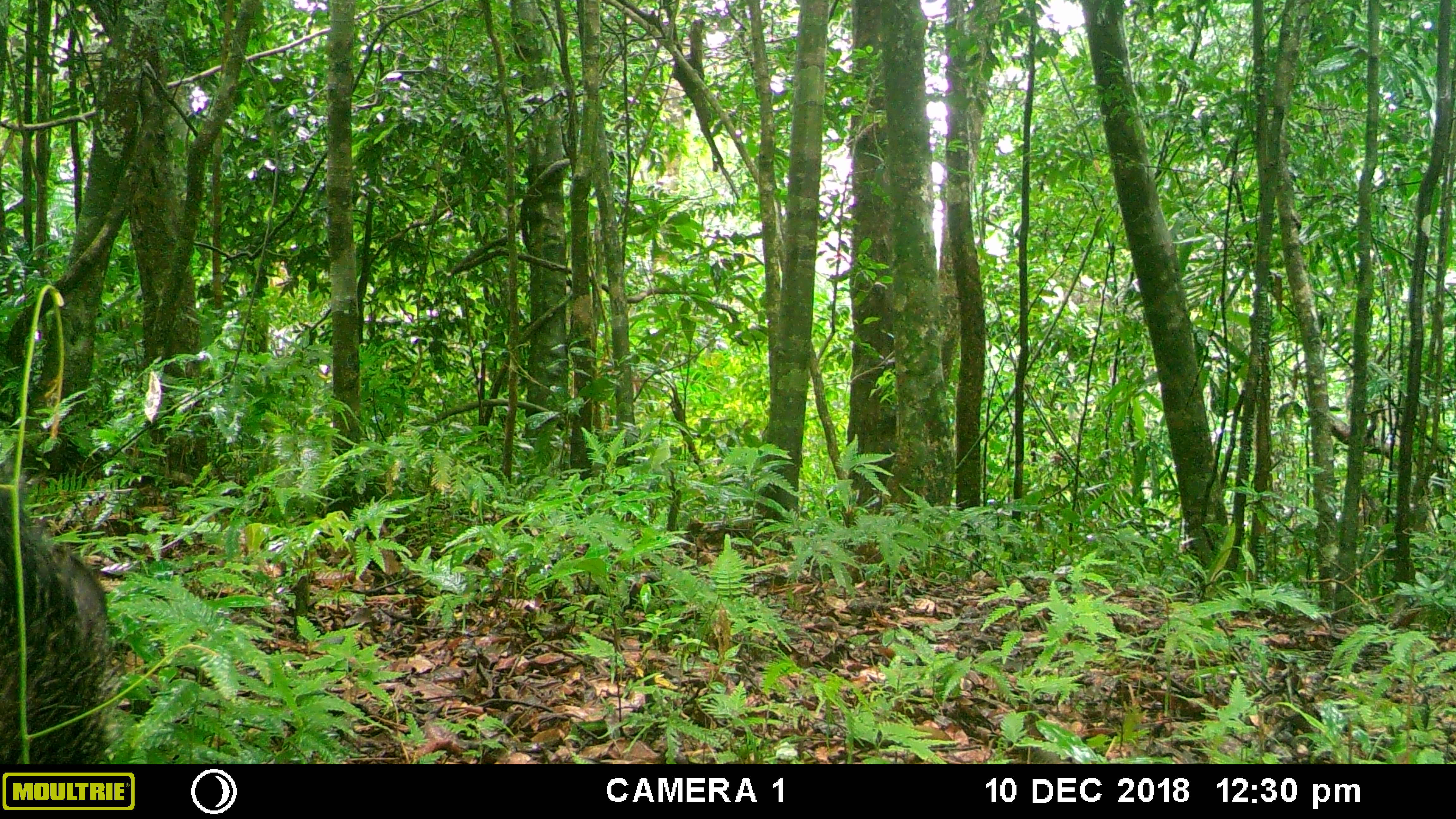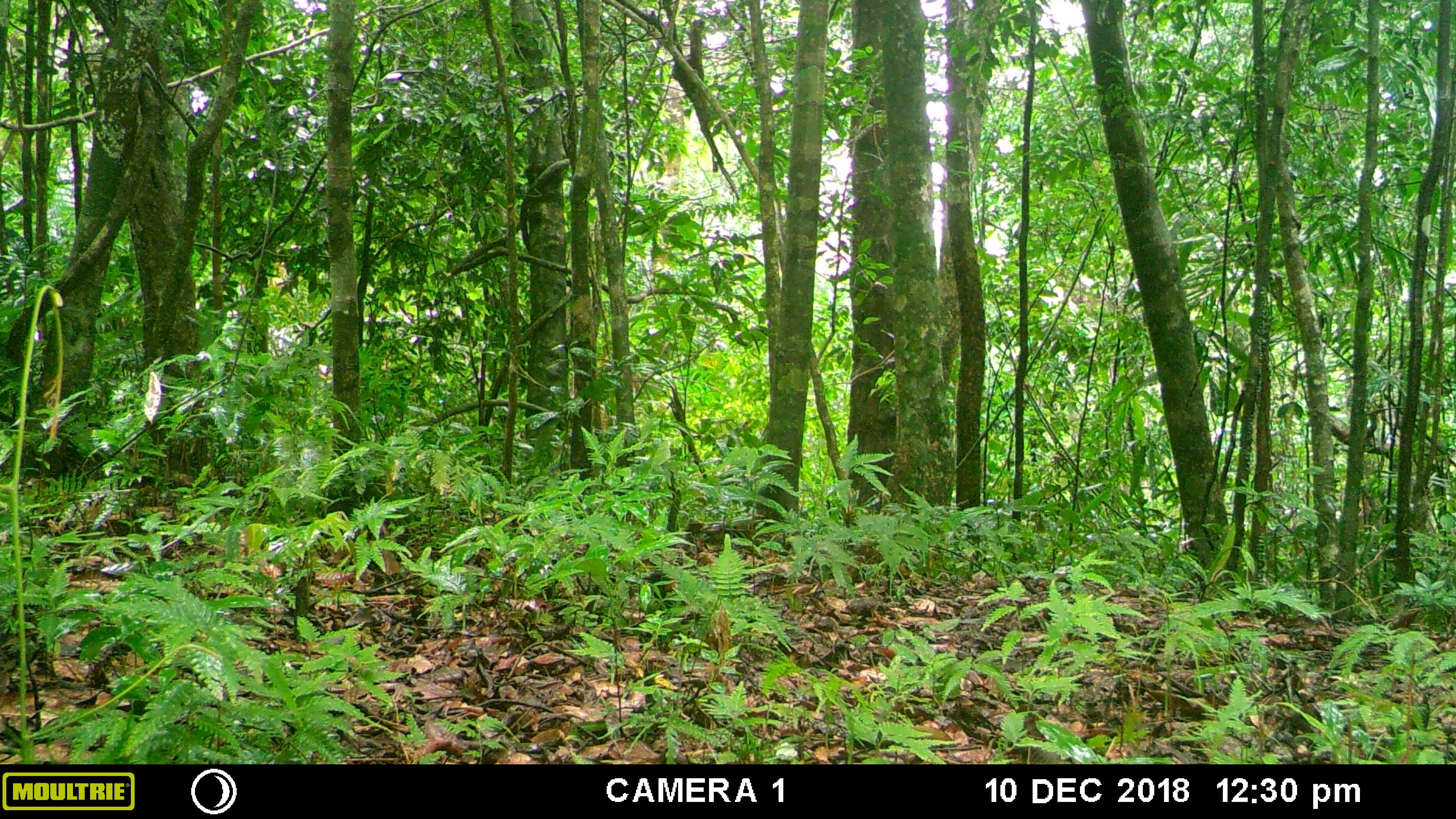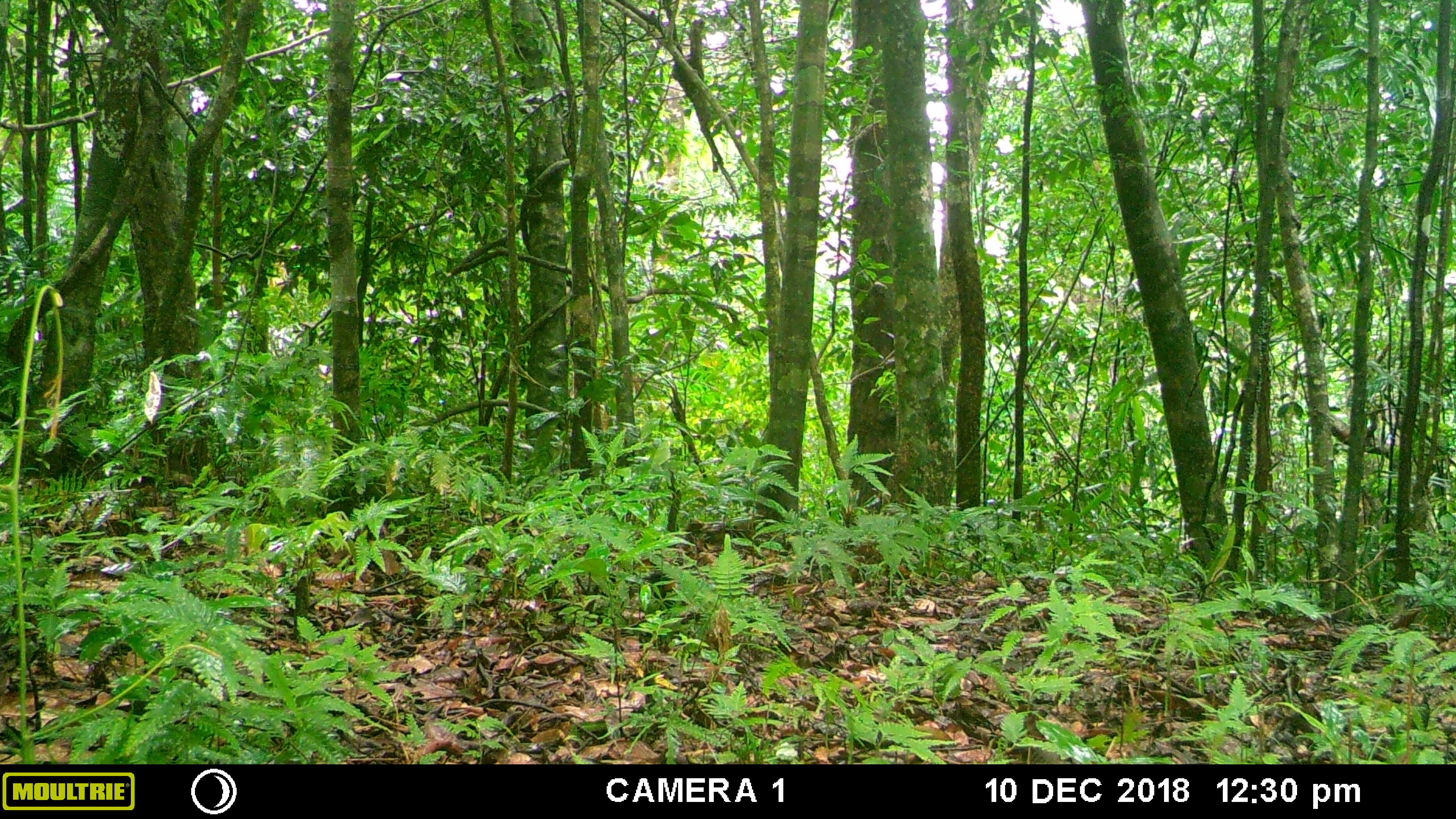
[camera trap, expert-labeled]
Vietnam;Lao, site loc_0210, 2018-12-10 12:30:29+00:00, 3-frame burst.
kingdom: Animalia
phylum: Chordata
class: Mammalia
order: Artiodactyla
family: Suidae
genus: Sus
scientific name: Sus scrofa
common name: eurasian wild pig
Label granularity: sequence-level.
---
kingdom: Animalia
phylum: Chordata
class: Aves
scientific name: Aves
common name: bird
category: unidentified bird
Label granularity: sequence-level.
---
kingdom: Animalia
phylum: Chordata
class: Aves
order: Galliformes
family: Phasianidae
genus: Gallus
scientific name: Gallus gallus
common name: red junglefowl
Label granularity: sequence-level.